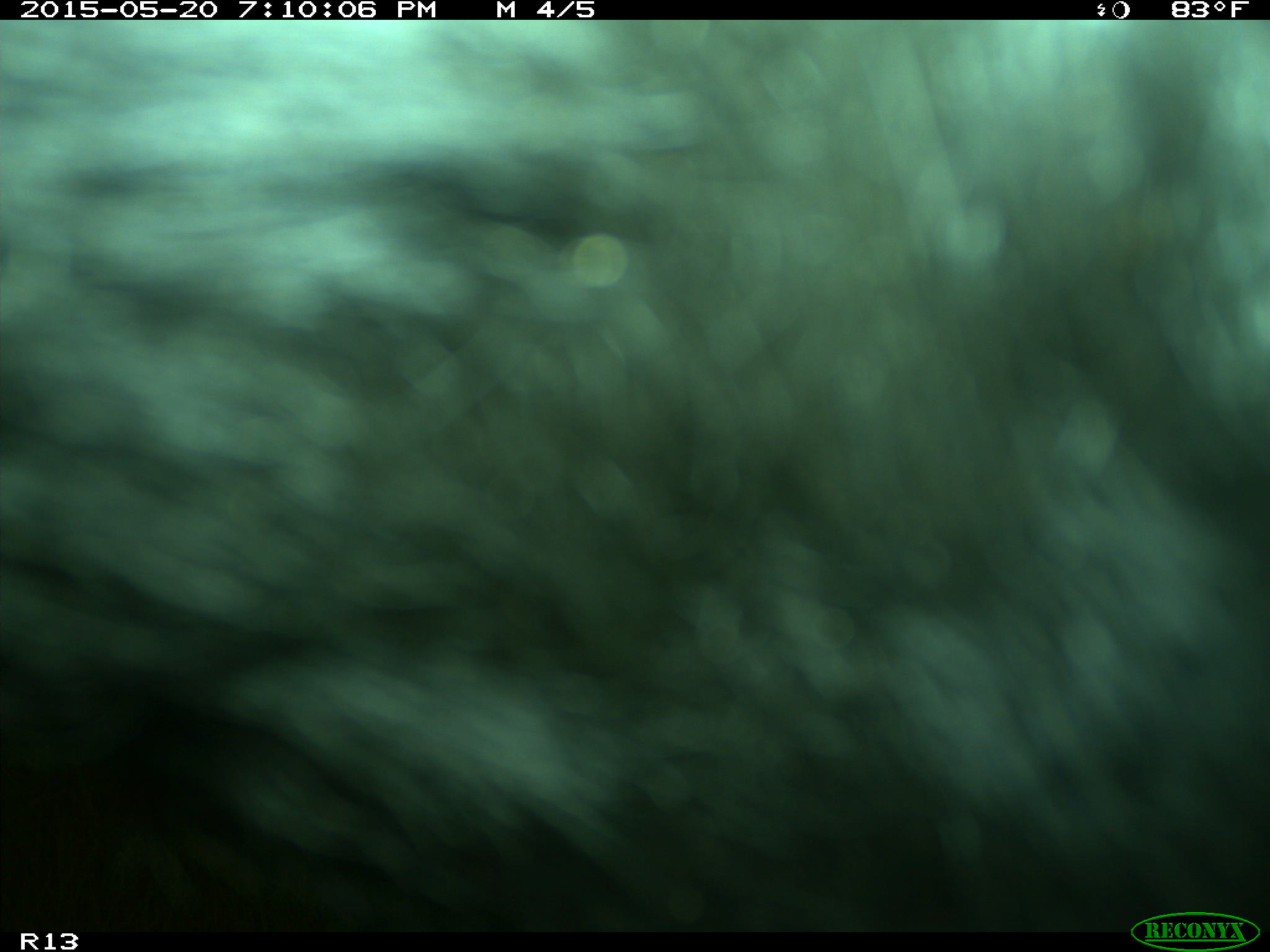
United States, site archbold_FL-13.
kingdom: Animalia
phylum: Chordata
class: Mammalia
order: Artiodactyla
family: Bovidae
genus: Bos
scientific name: Bos taurus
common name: domestic cow